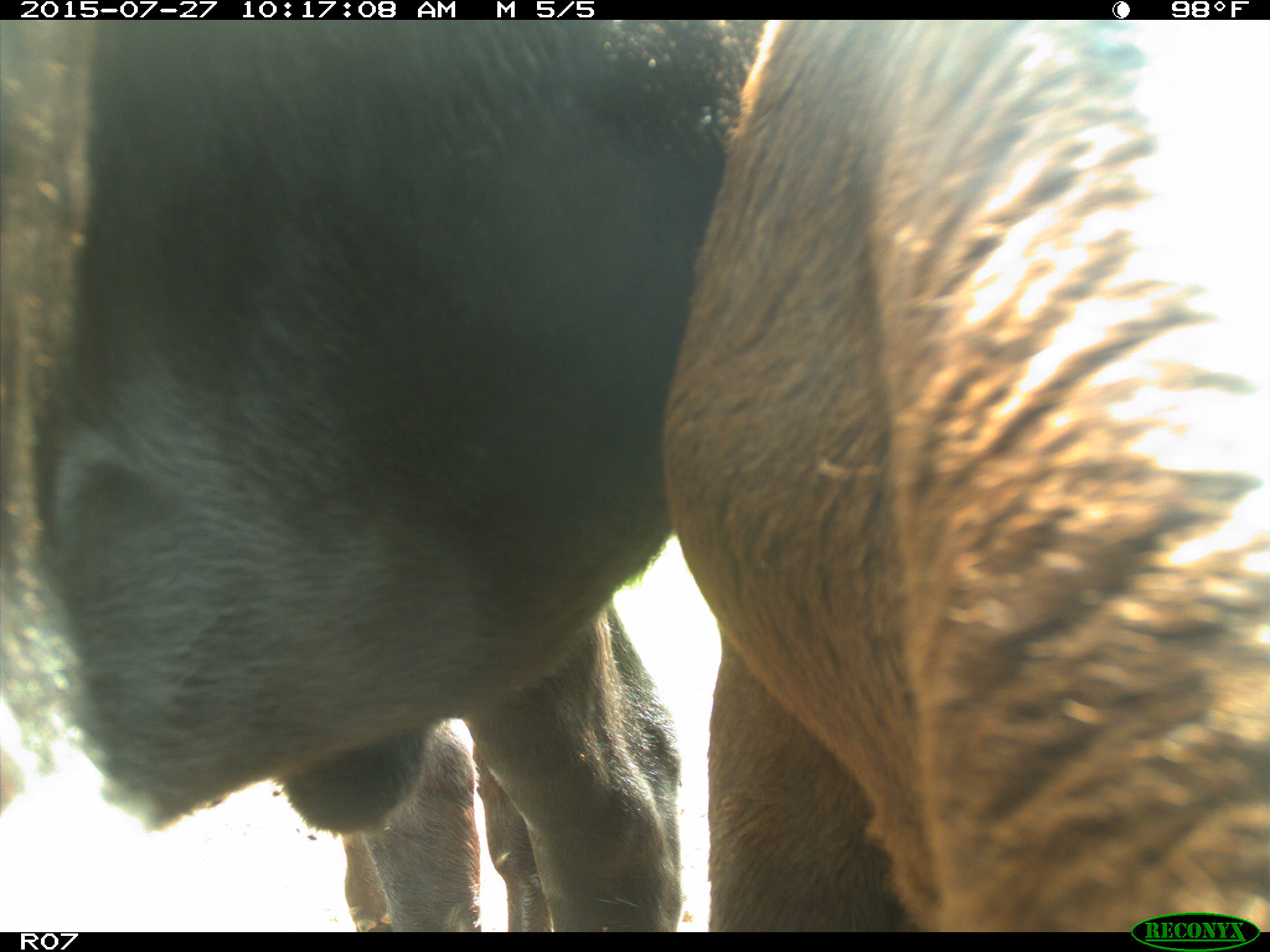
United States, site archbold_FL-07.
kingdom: Animalia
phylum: Chordata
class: Mammalia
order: Artiodactyla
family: Bovidae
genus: Bos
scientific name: Bos taurus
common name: domestic cow